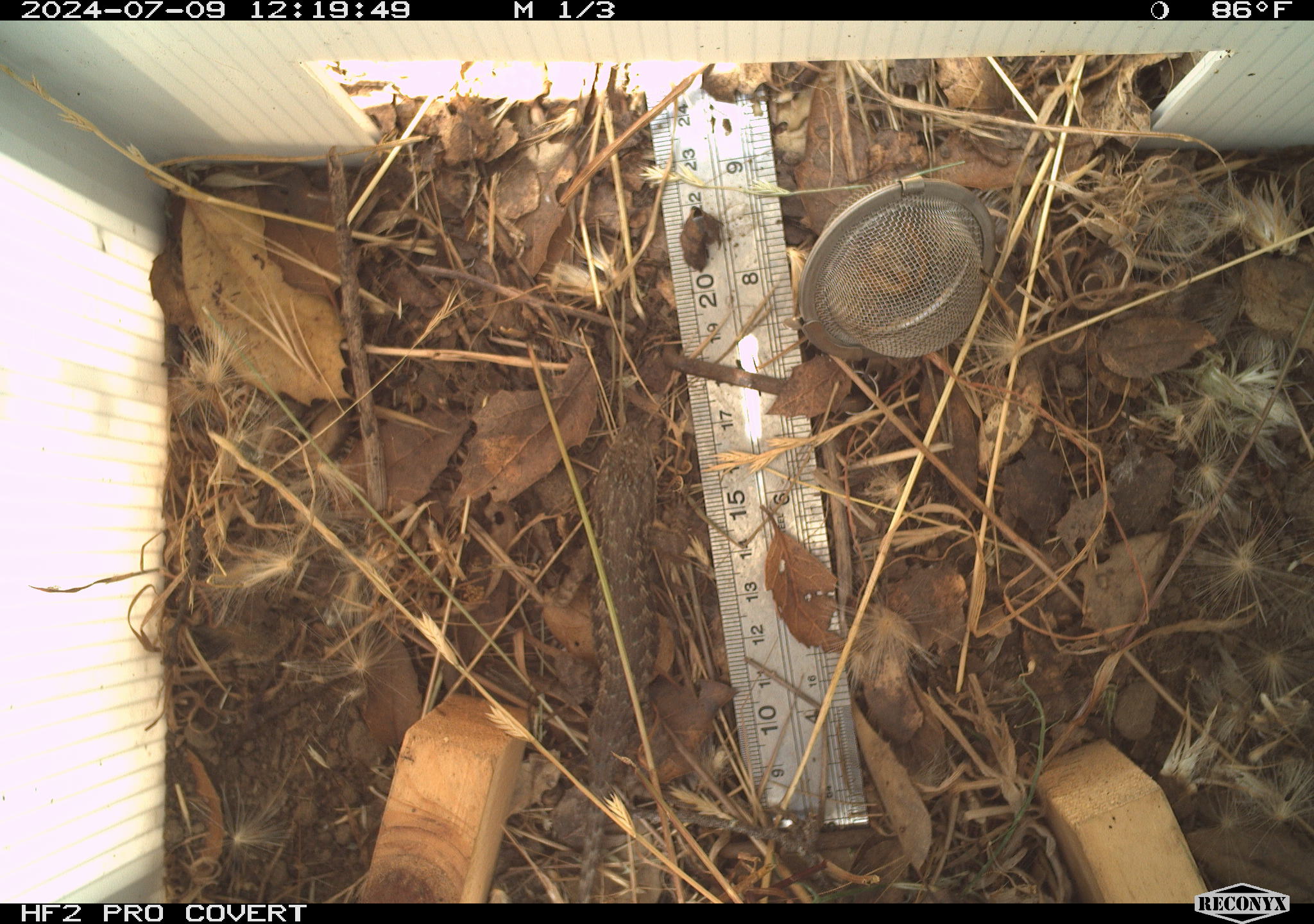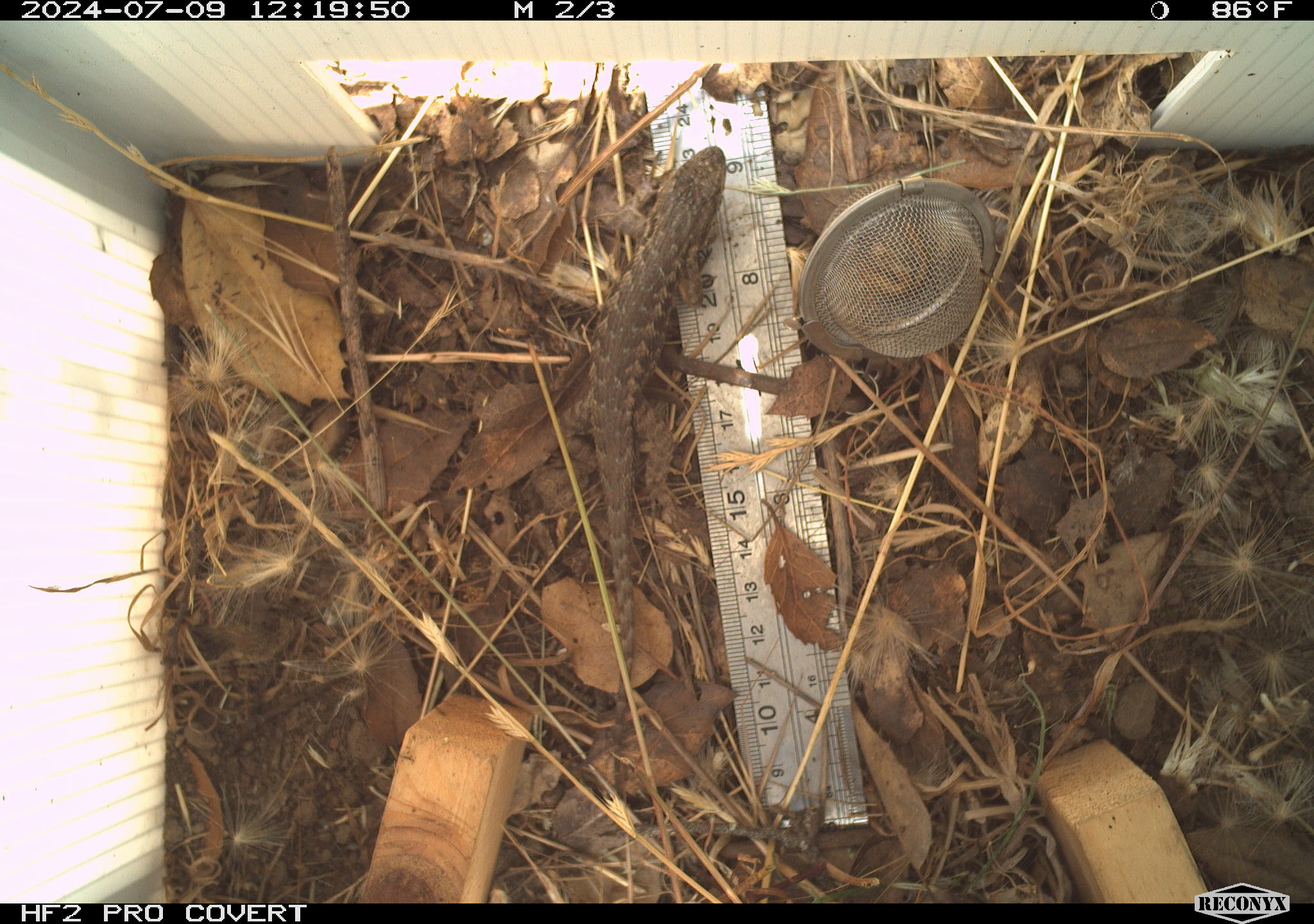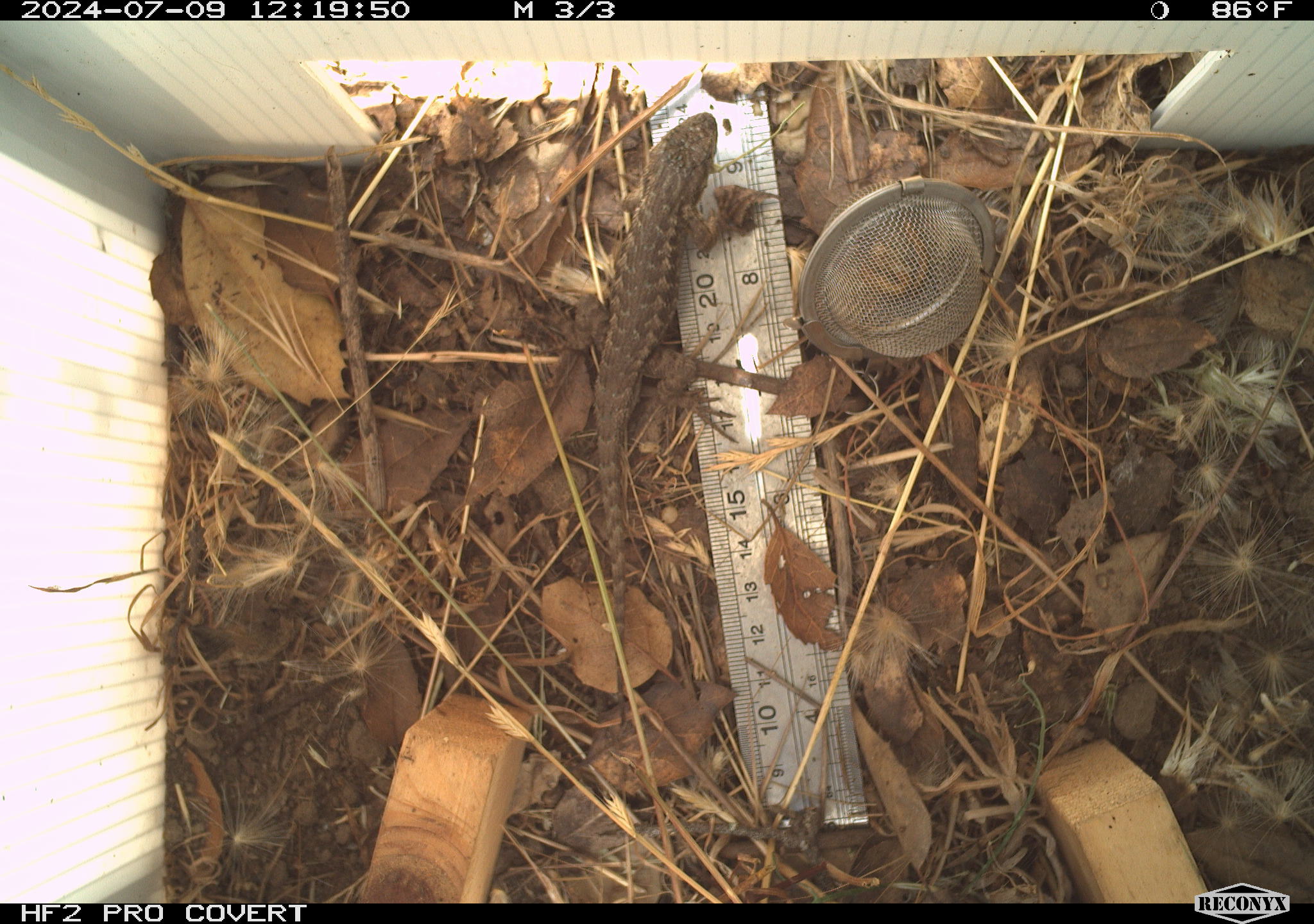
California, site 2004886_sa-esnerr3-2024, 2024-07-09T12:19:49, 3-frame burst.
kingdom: Animalia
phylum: Chordata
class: Reptilia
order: Squamata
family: Phrynosomatidae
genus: Sceloporus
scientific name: Sceloporus occidentalis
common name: western fence lizard